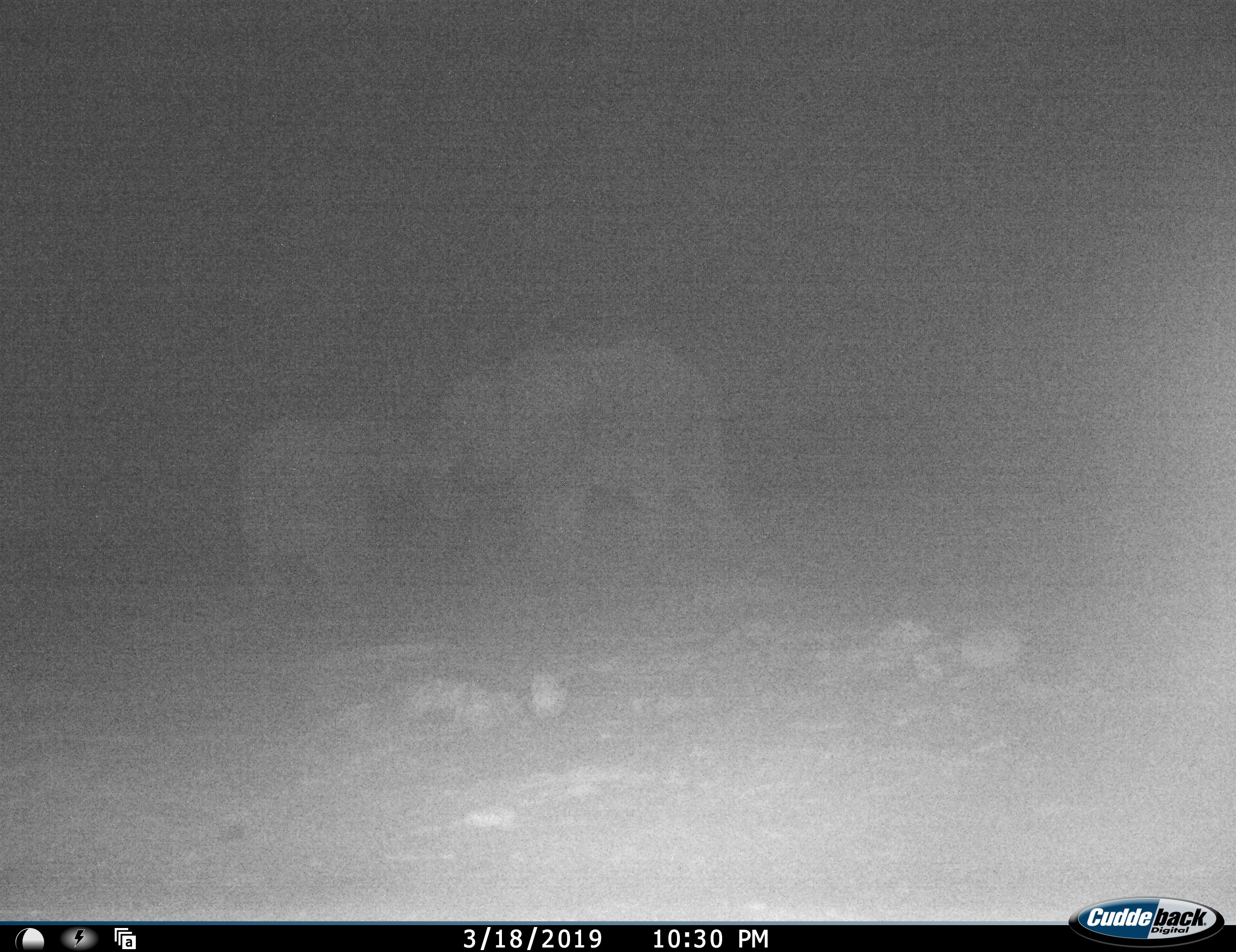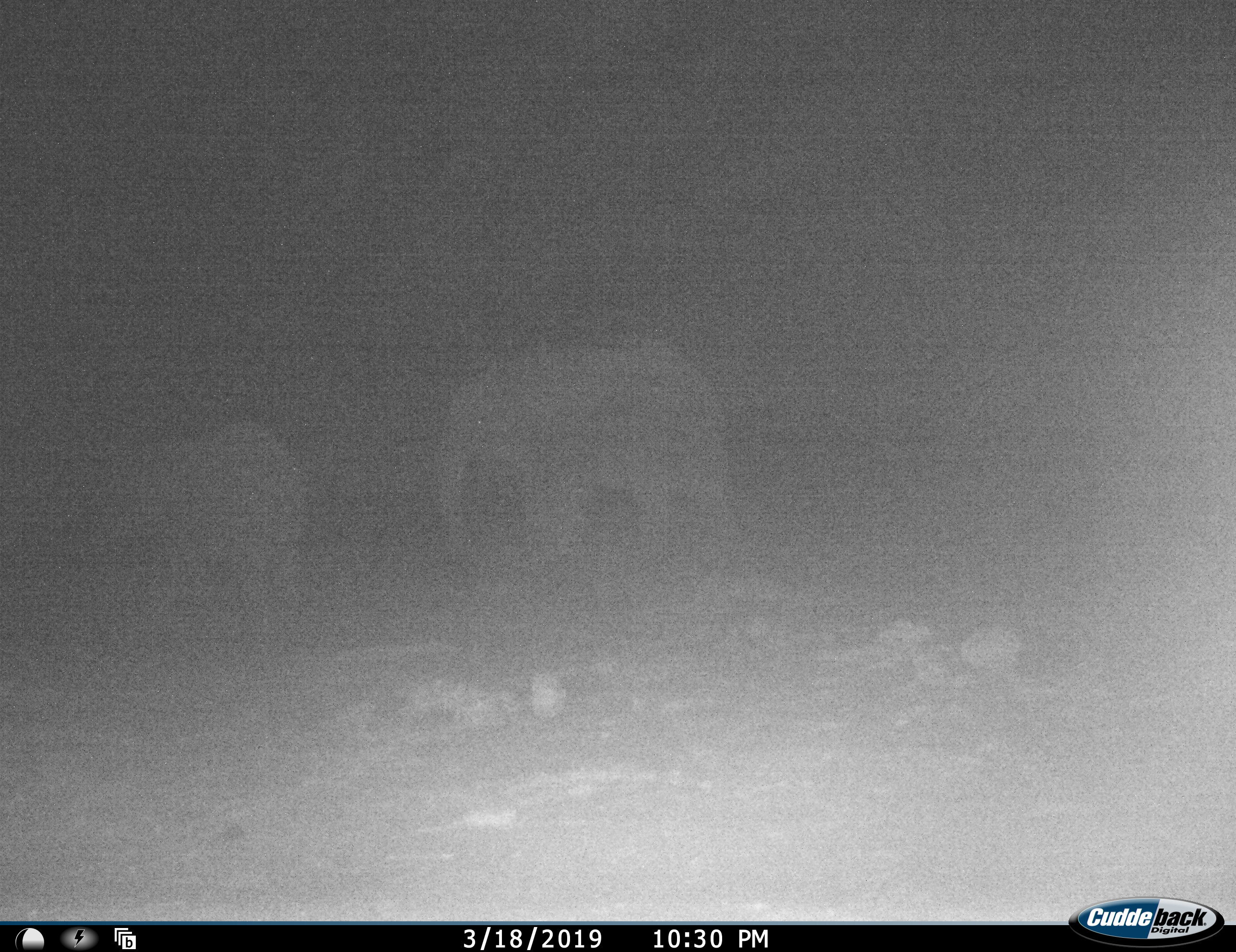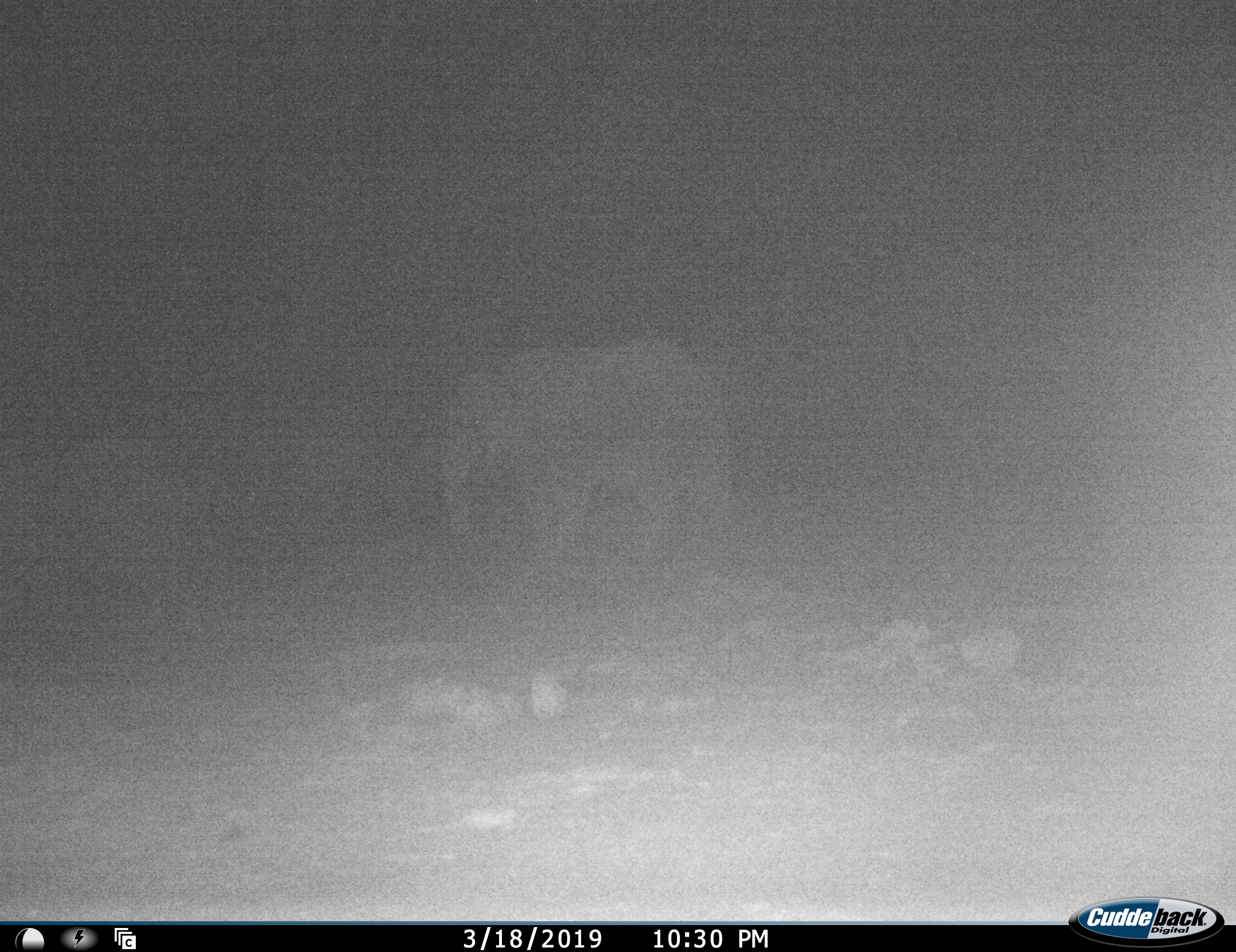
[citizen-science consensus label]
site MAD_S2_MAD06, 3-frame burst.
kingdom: Animalia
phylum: Chordata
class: Mammalia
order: Proboscidea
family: Elephantidae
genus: Loxodonta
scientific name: Loxodonta africana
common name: african bush elephant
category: elephant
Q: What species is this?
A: Elephant (african bush elephant) (Loxodonta africana).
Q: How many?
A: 2.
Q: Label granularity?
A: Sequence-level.